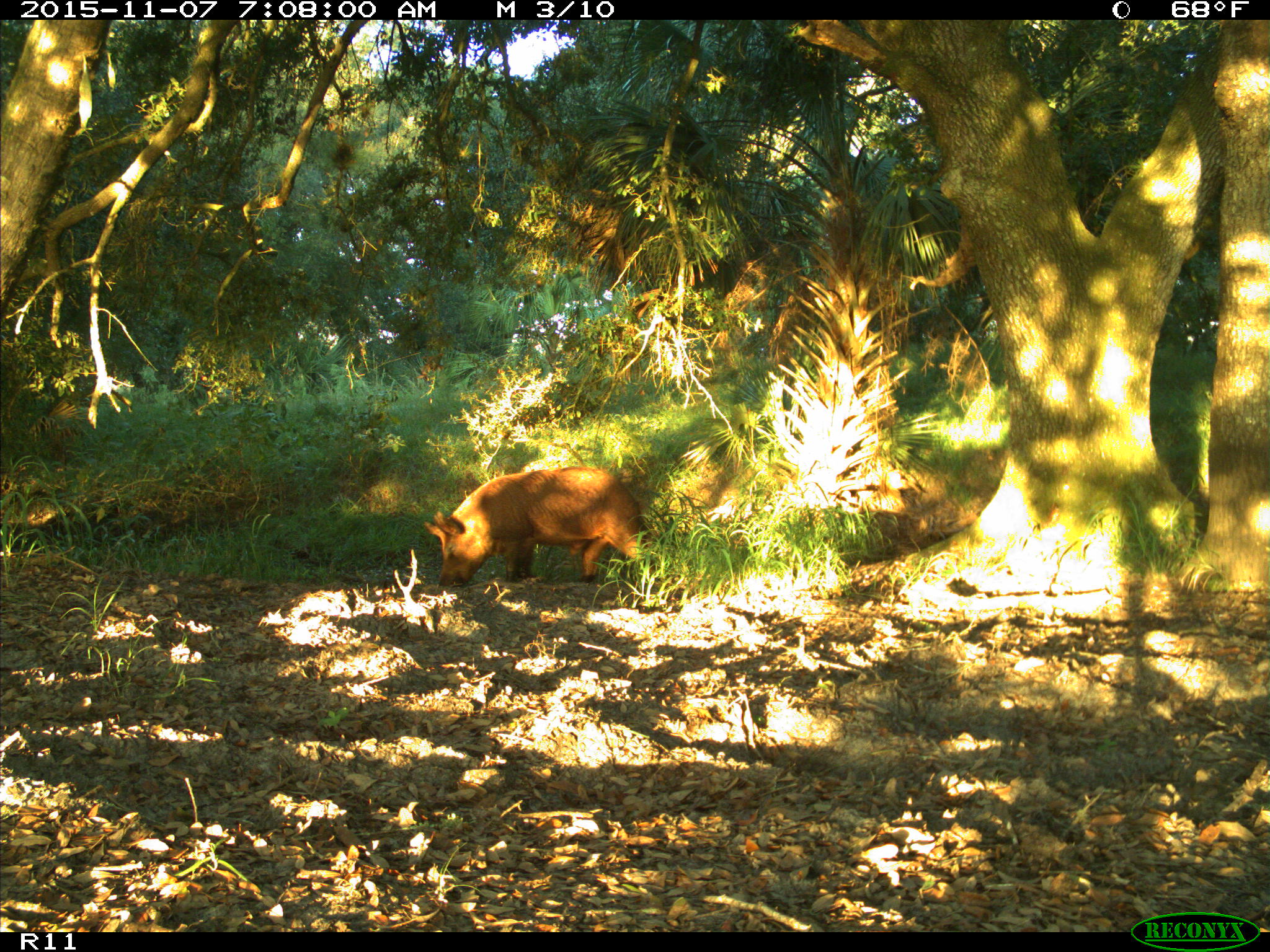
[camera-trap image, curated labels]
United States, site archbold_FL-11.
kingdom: Animalia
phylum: Chordata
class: Mammalia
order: Artiodactyla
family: Suidae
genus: Sus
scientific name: Sus scrofa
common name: wild boar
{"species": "Sus scrofa (wild boar)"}